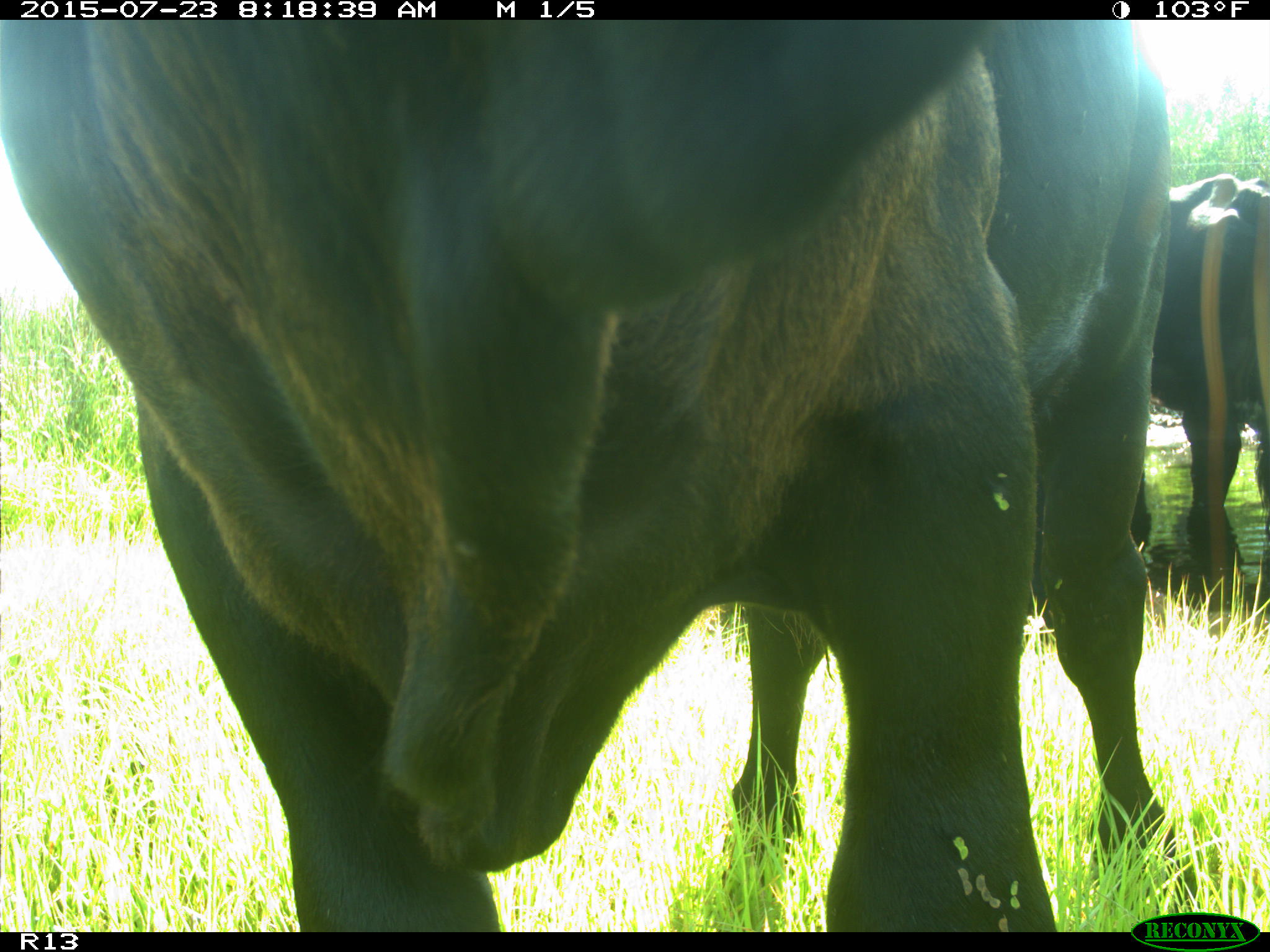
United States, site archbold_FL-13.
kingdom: Animalia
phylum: Chordata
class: Mammalia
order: Artiodactyla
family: Bovidae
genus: Bos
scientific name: Bos taurus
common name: domestic cow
Bos taurus (domestic cow).